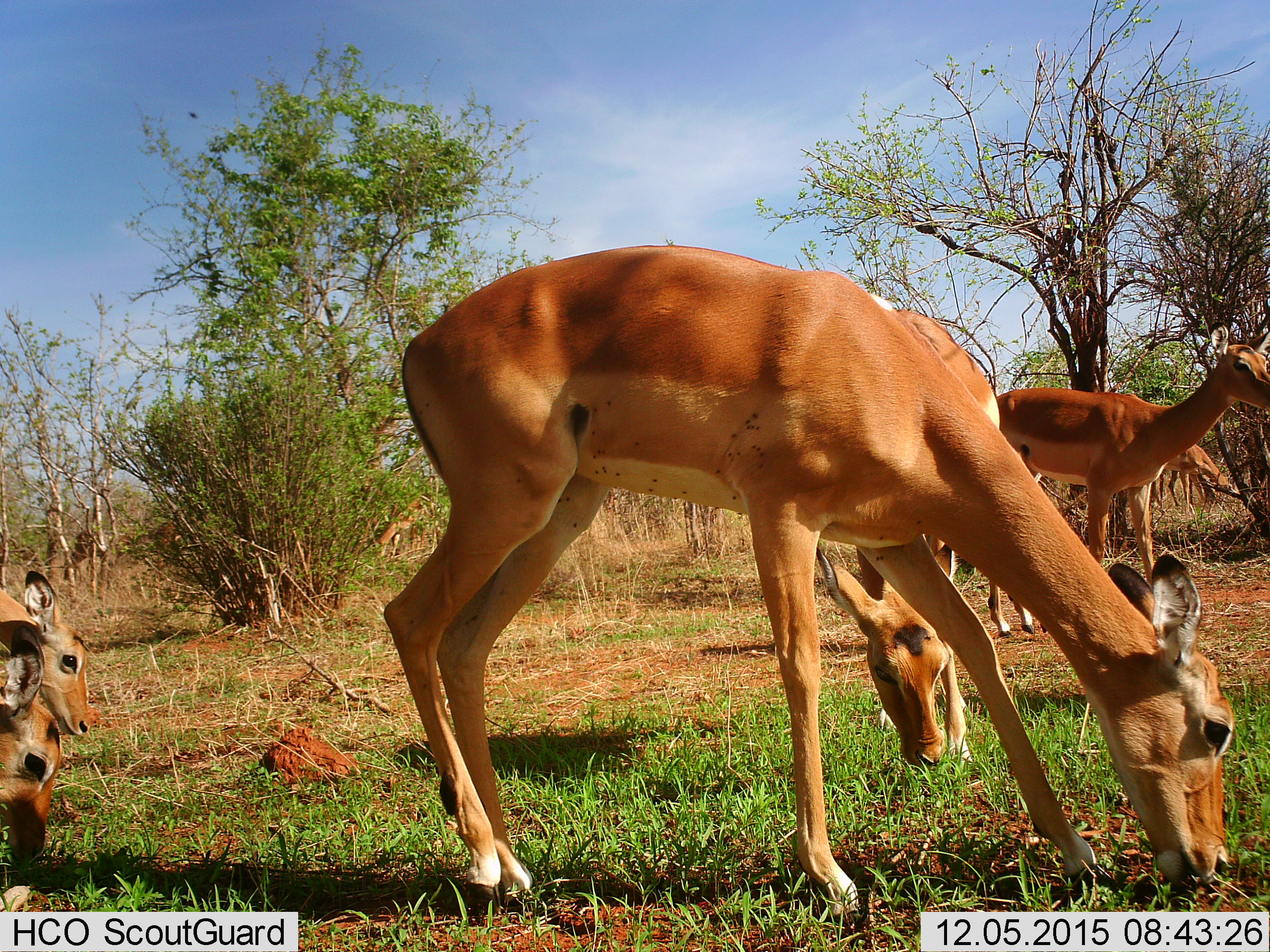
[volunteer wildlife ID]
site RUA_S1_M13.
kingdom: Animalia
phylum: Chordata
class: Mammalia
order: Artiodactyla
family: Bovidae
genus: Aepyceros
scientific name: Aepyceros melampus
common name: impala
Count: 6.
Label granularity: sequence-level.